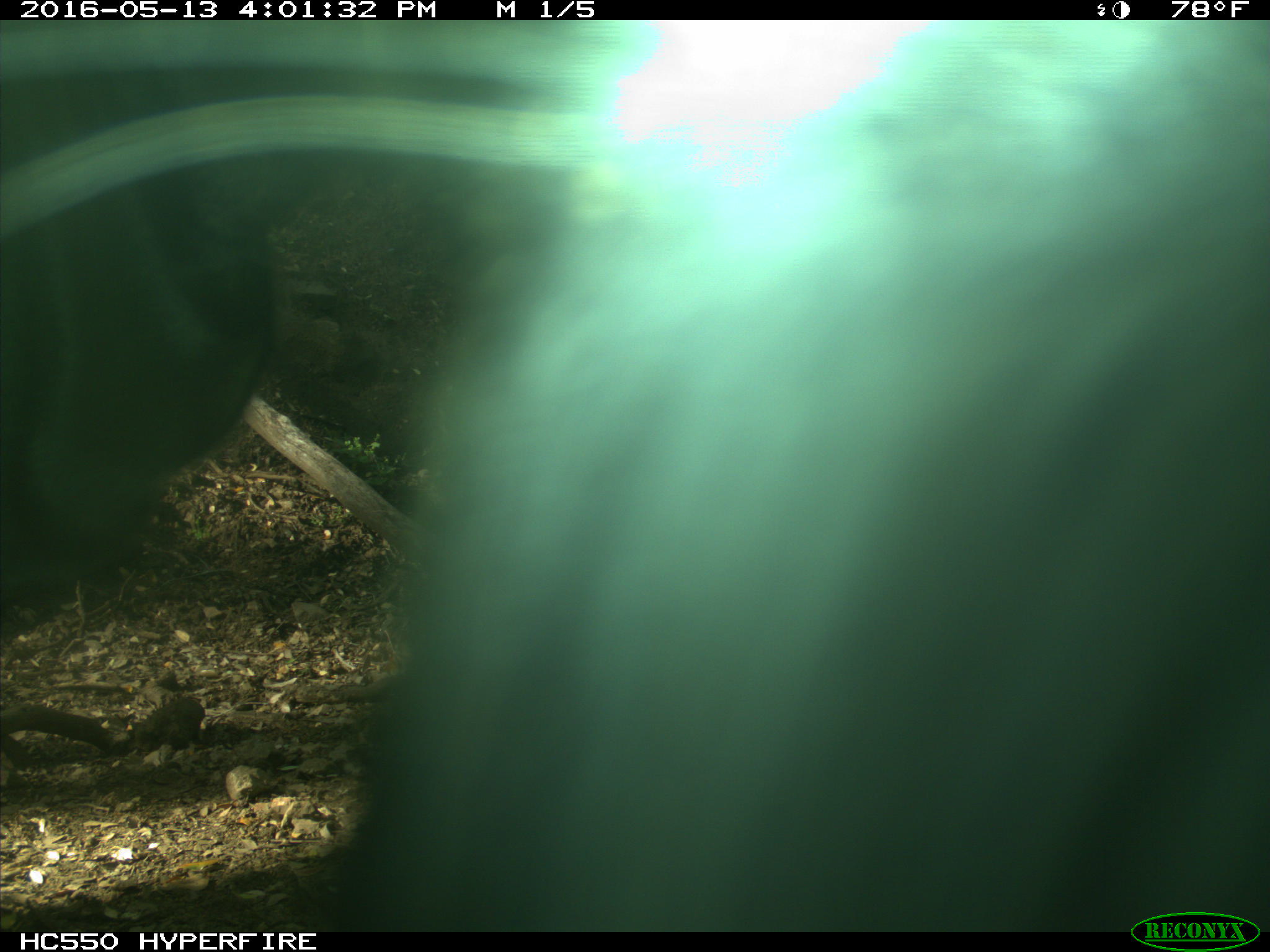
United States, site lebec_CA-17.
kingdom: Animalia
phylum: Chordata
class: Mammalia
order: Artiodactyla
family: Bovidae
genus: Bos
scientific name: Bos taurus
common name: domestic cow